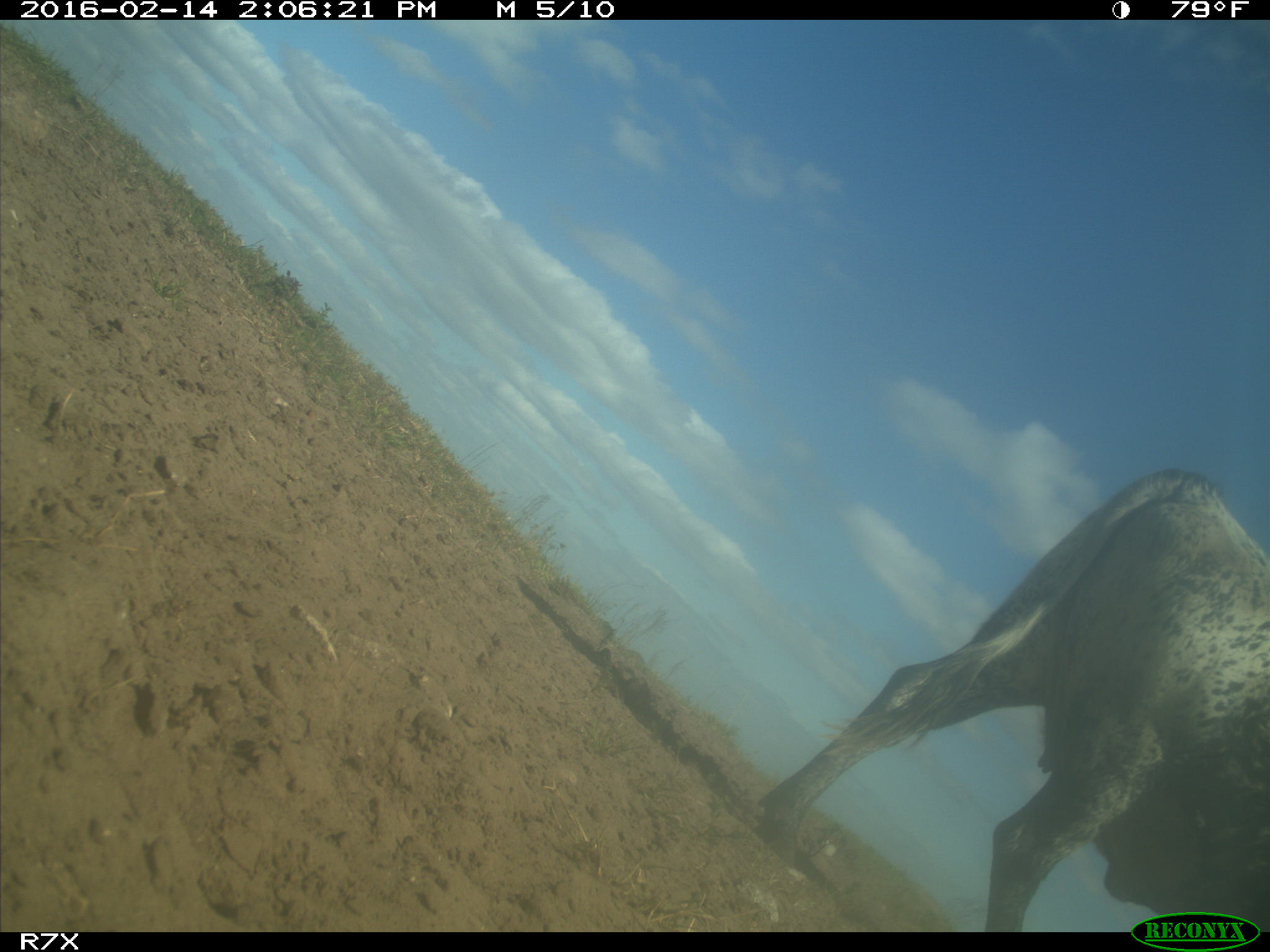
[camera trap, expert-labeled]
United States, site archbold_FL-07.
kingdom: Animalia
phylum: Chordata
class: Mammalia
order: Artiodactyla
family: Bovidae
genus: Bos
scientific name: Bos taurus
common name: domestic cow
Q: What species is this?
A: Bos taurus (domestic cow).